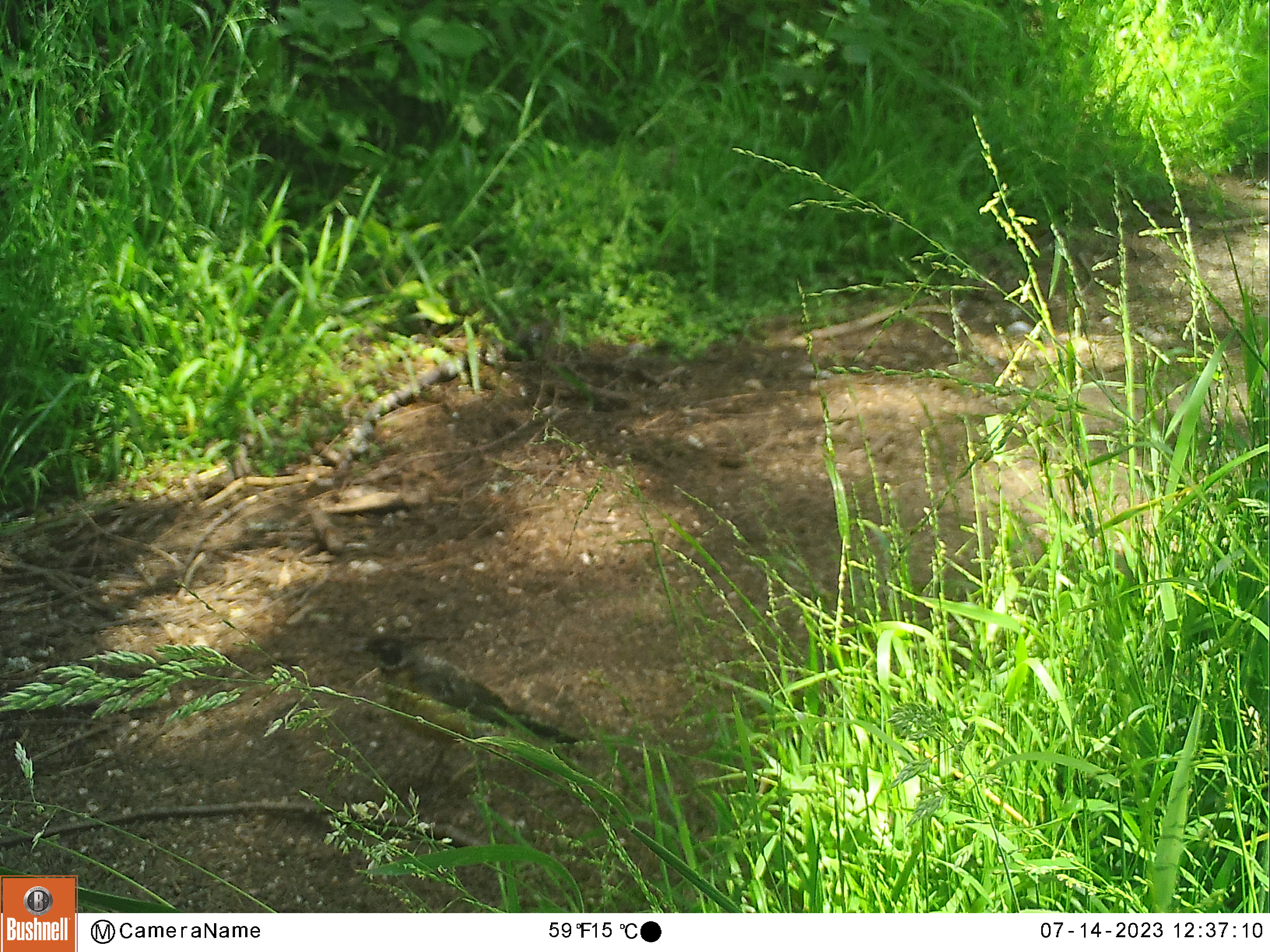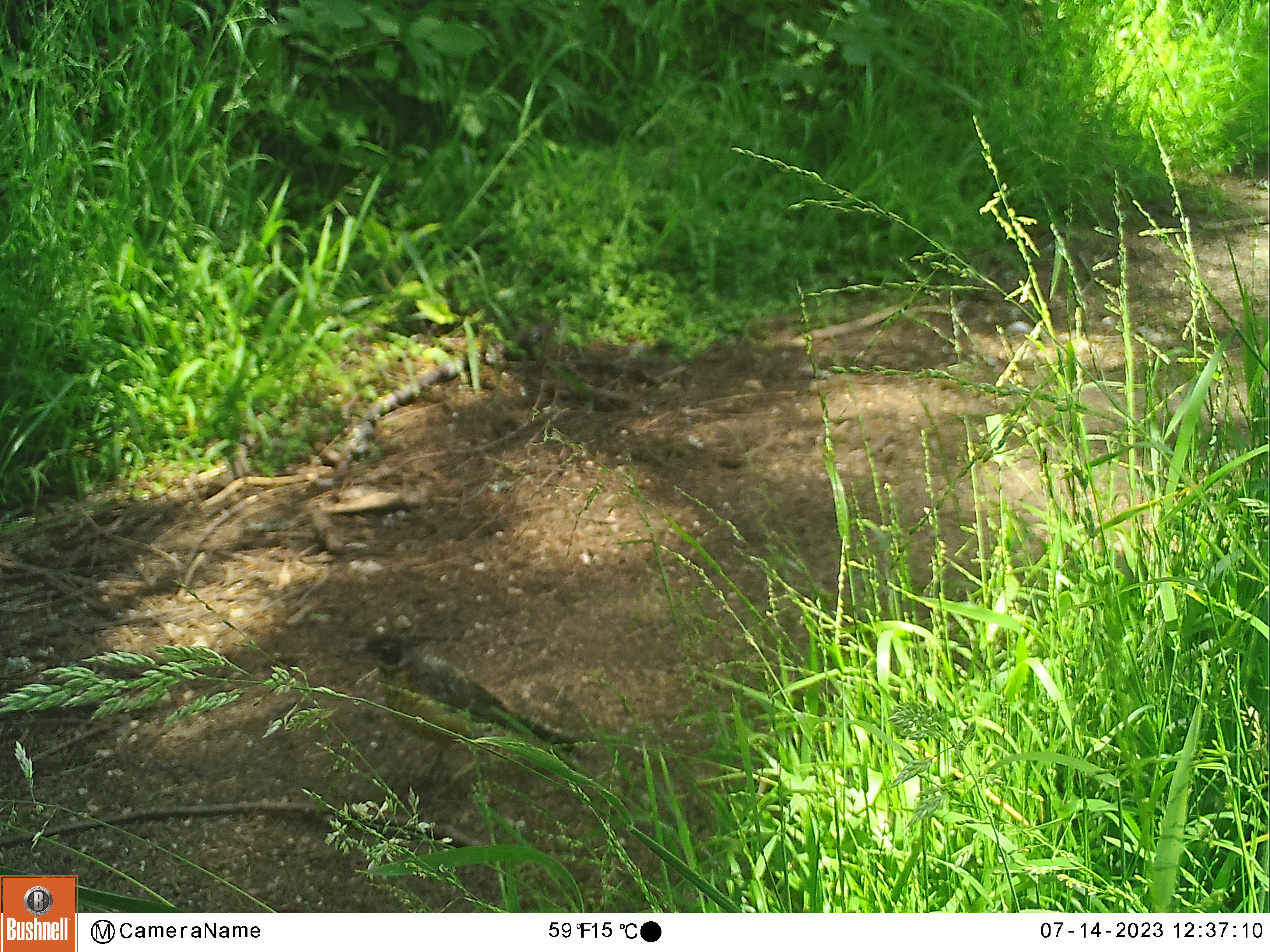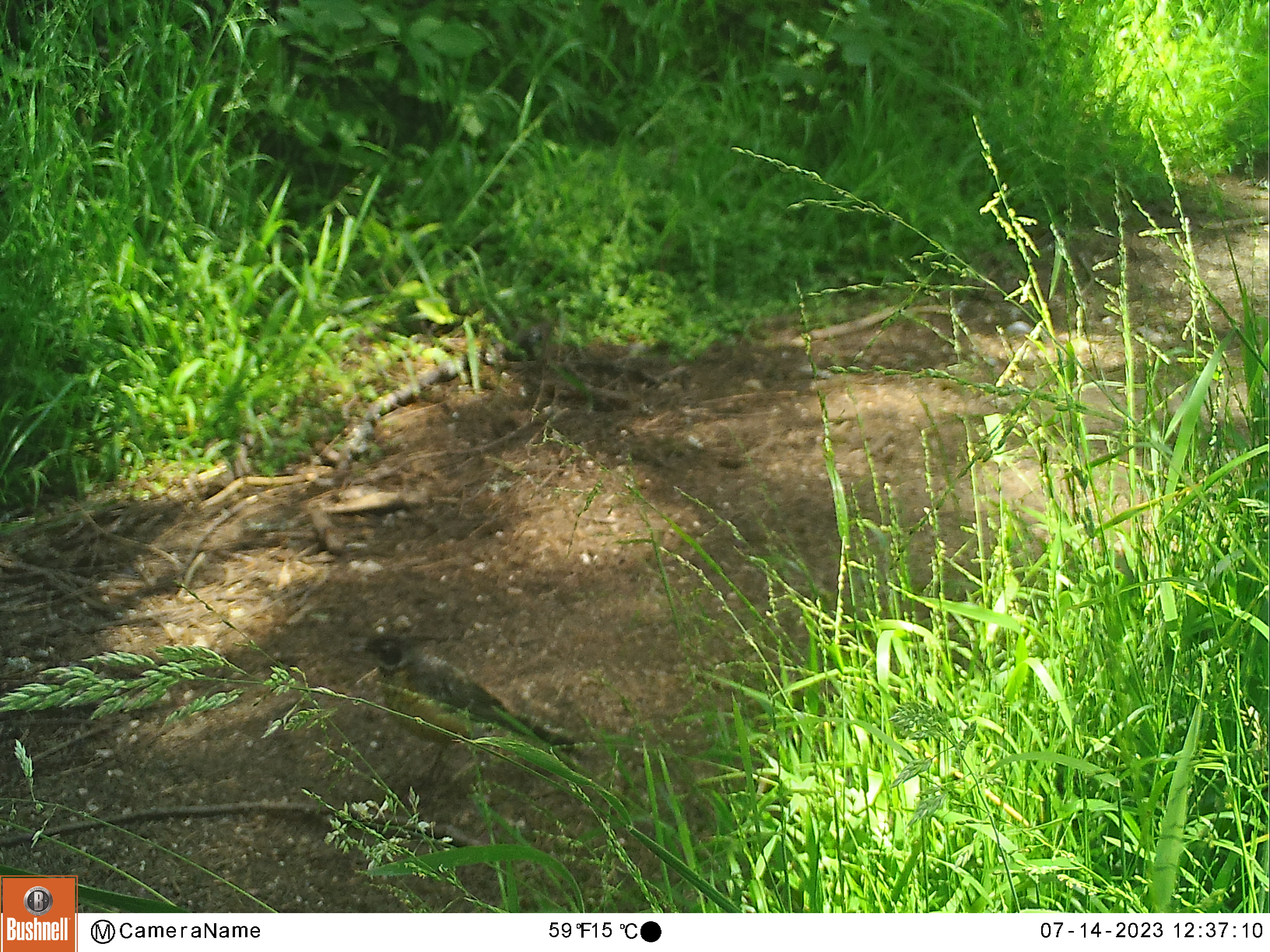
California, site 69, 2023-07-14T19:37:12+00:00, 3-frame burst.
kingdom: Animalia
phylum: Chordata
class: Aves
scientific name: Aves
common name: bird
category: unknown bird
Unknown bird (bird) (Aves).